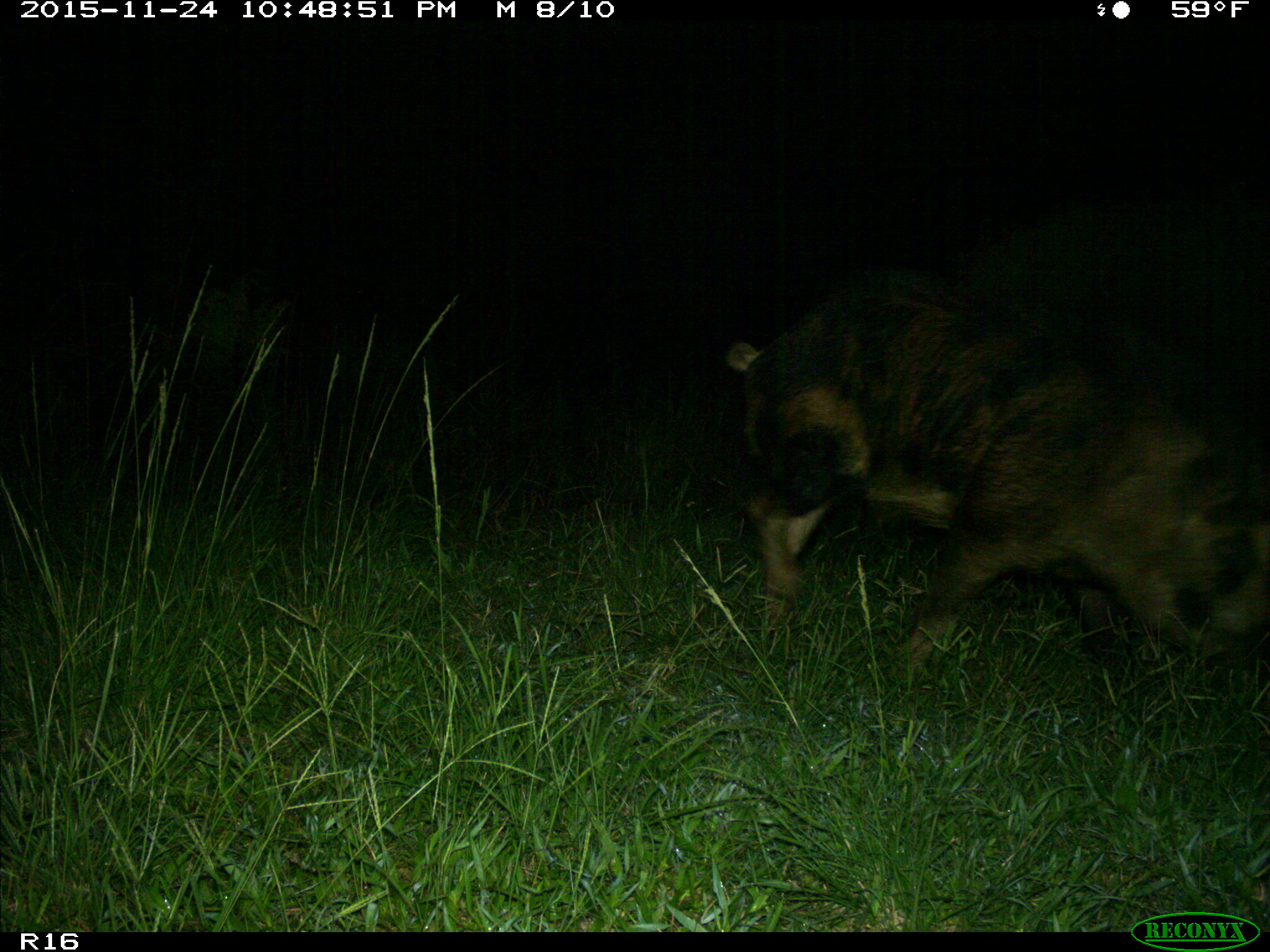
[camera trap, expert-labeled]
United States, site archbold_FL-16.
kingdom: Animalia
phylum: Chordata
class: Mammalia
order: Artiodactyla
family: Suidae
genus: Sus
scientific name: Sus scrofa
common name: wild boar